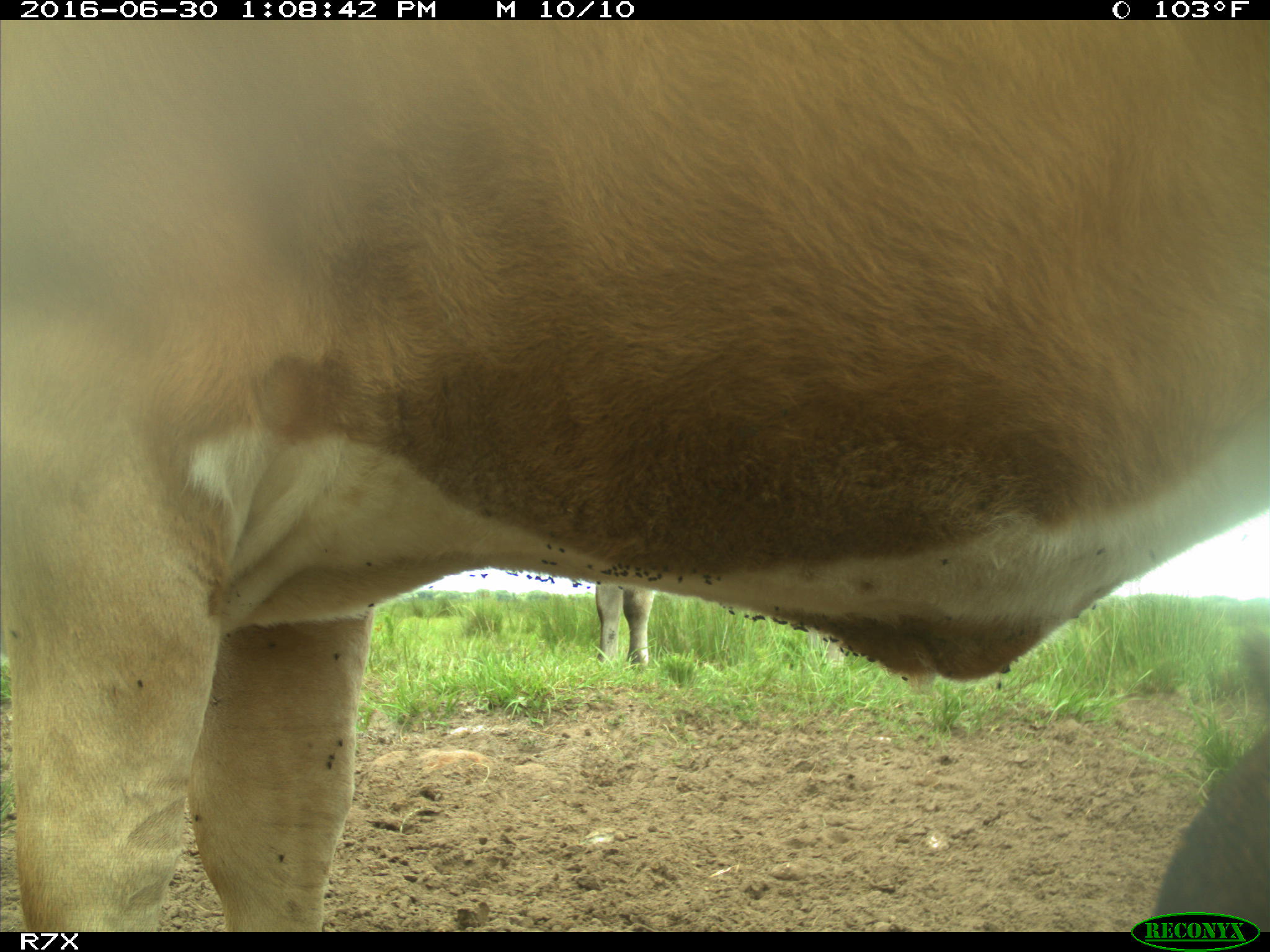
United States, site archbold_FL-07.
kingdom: Animalia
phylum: Chordata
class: Mammalia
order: Artiodactyla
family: Bovidae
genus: Bos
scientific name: Bos taurus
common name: domestic cow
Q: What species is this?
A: Bos taurus (domestic cow).